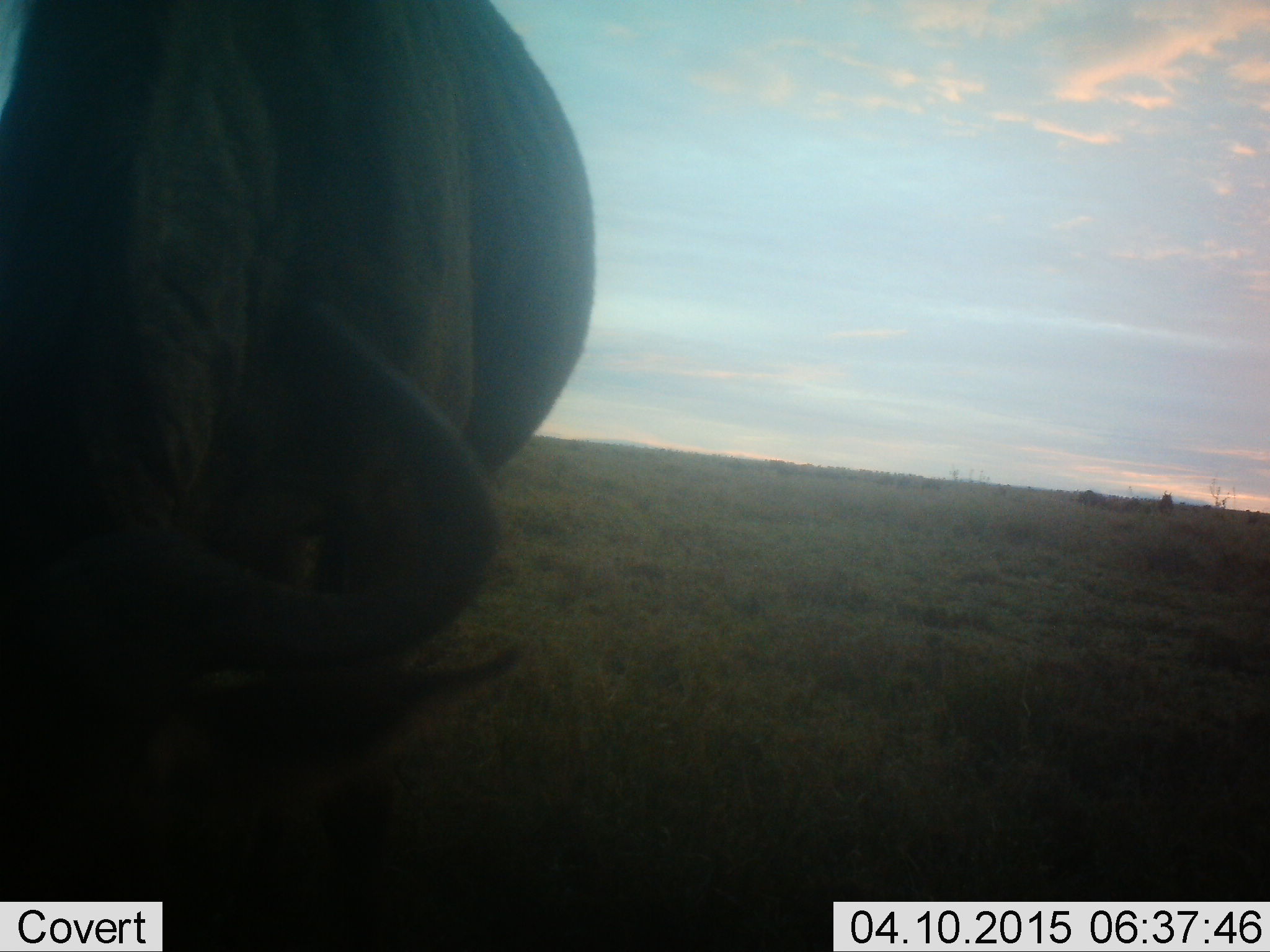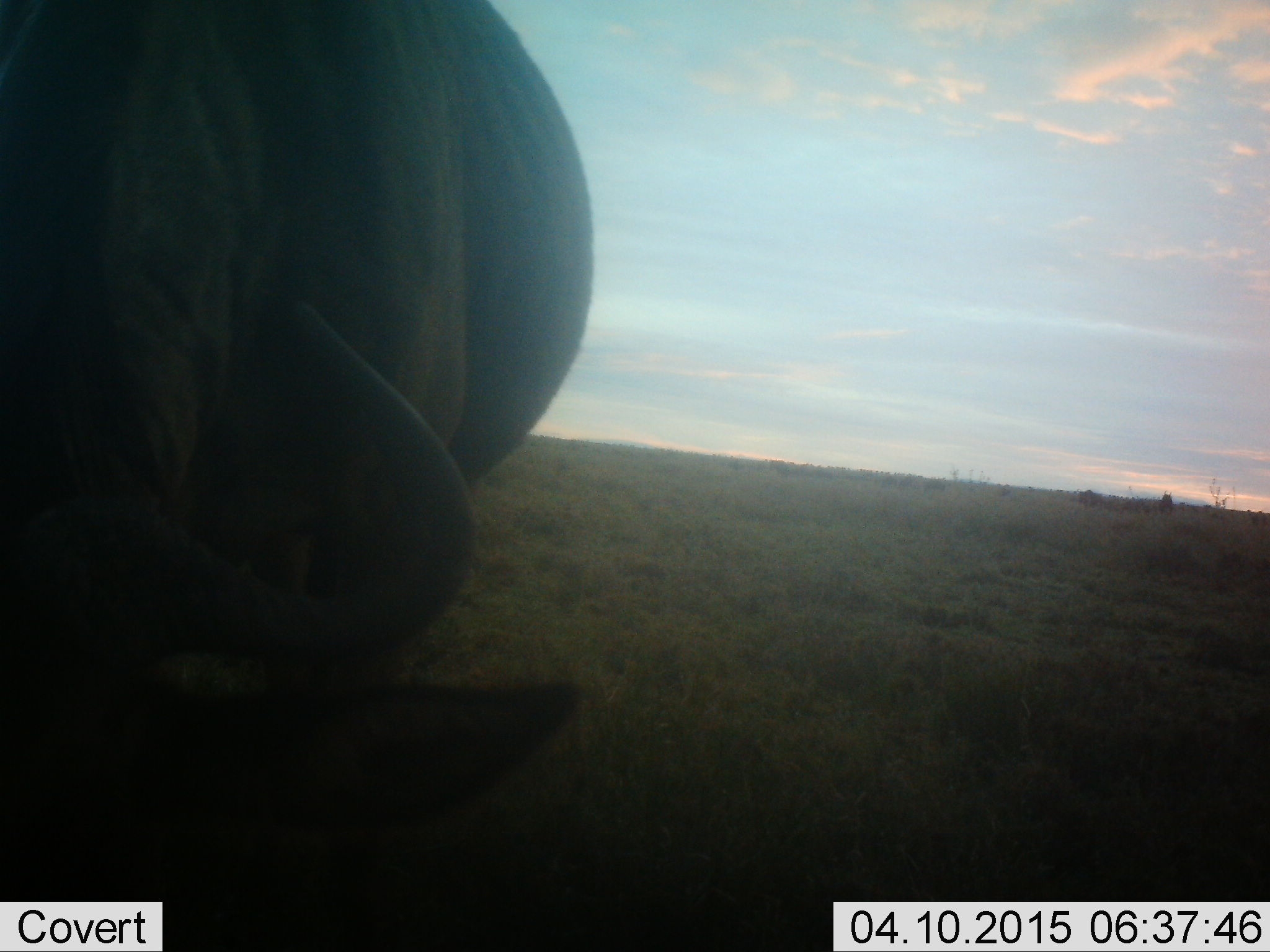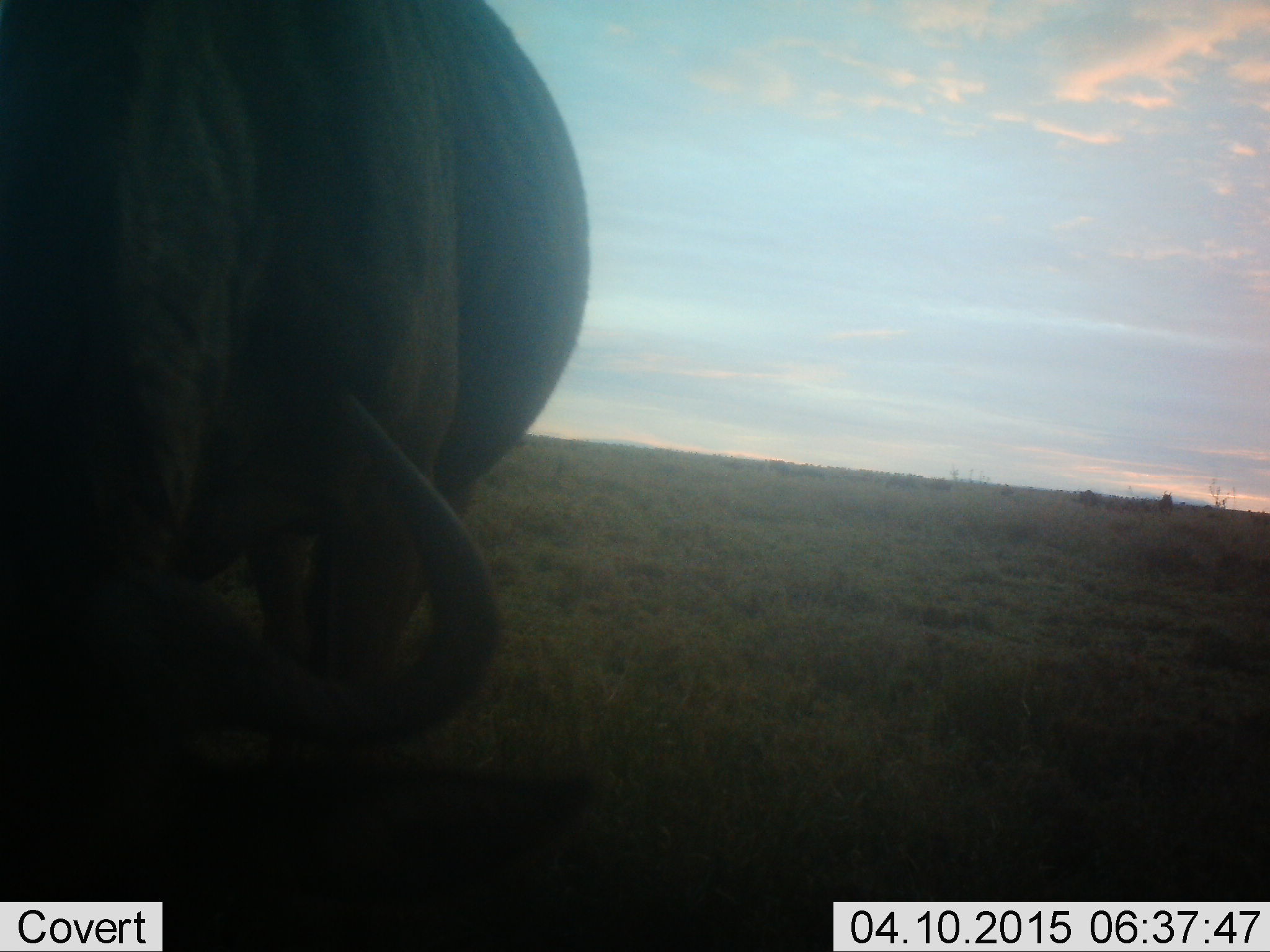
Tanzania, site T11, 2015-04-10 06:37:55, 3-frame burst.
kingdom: Animalia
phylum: Chordata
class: Mammalia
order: Artiodactyla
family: Bovidae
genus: Connochaetes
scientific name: Connochaetes taurinus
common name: blue wildebeest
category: wildebeest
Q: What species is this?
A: Wildebeest (blue wildebeest) (Connochaetes taurinus).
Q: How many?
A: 1.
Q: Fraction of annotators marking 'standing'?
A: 40%.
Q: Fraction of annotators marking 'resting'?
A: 0%.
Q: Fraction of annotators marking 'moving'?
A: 10%.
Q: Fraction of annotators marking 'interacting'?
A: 0%.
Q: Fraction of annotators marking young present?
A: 0%.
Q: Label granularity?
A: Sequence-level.